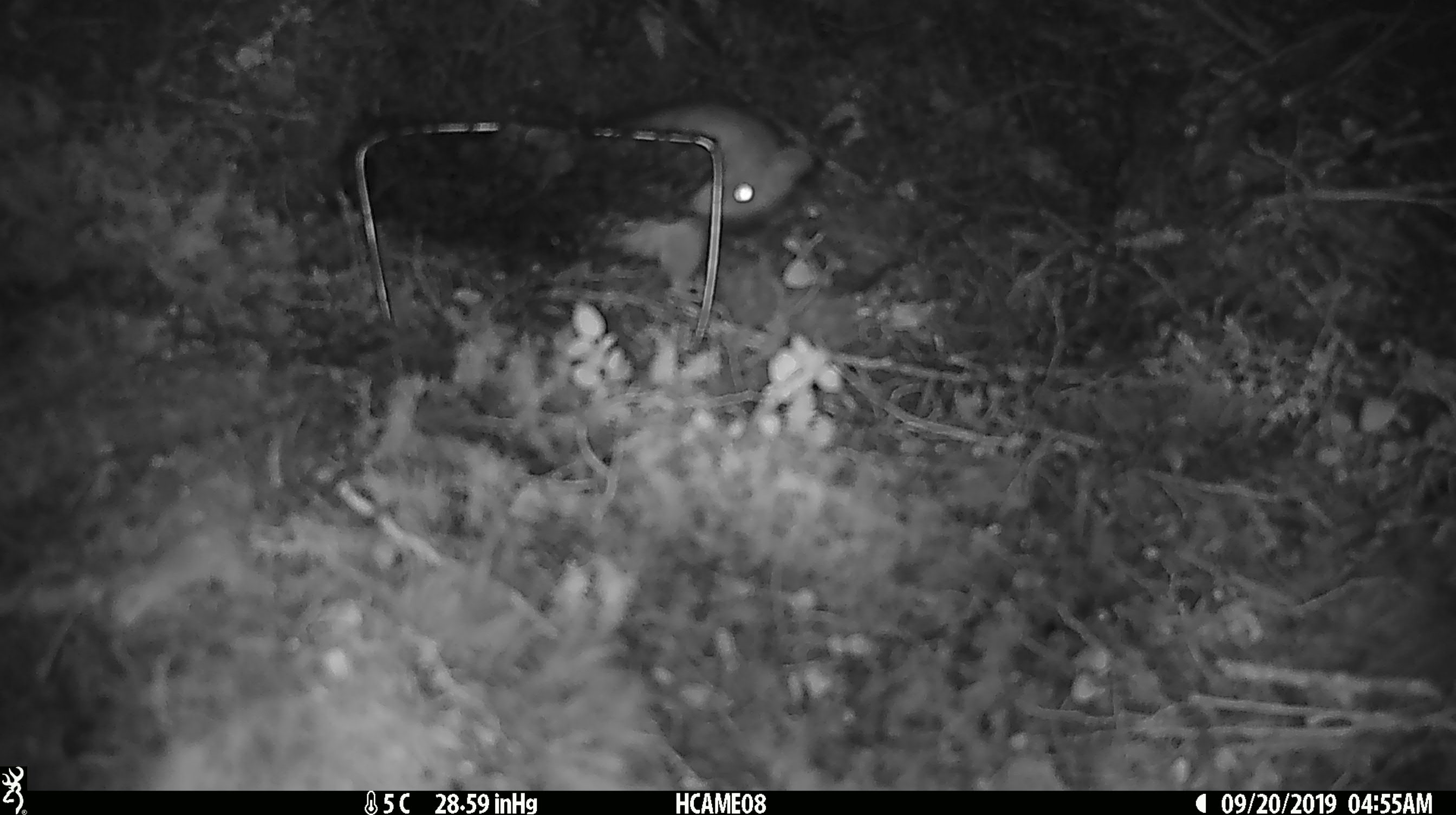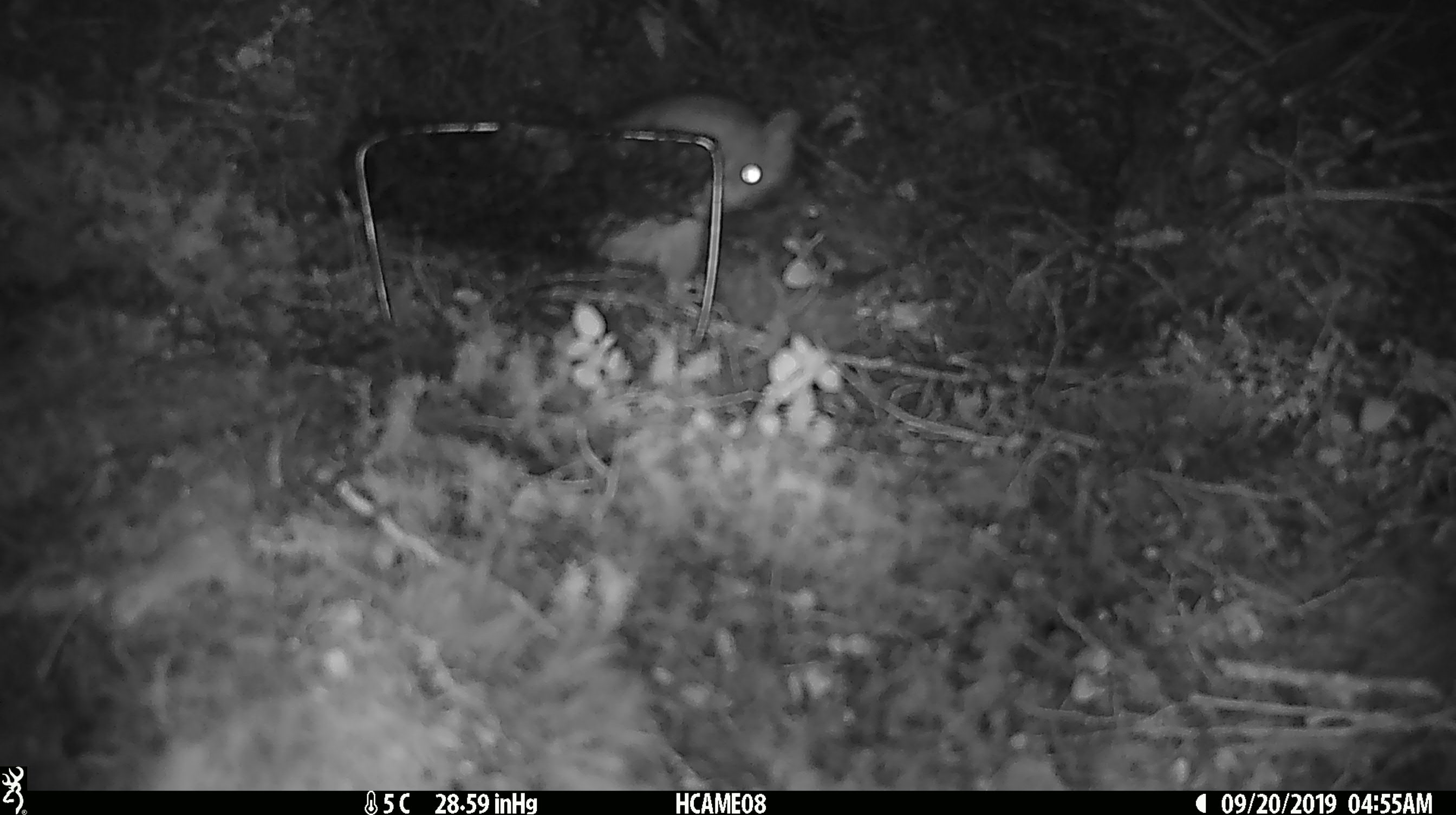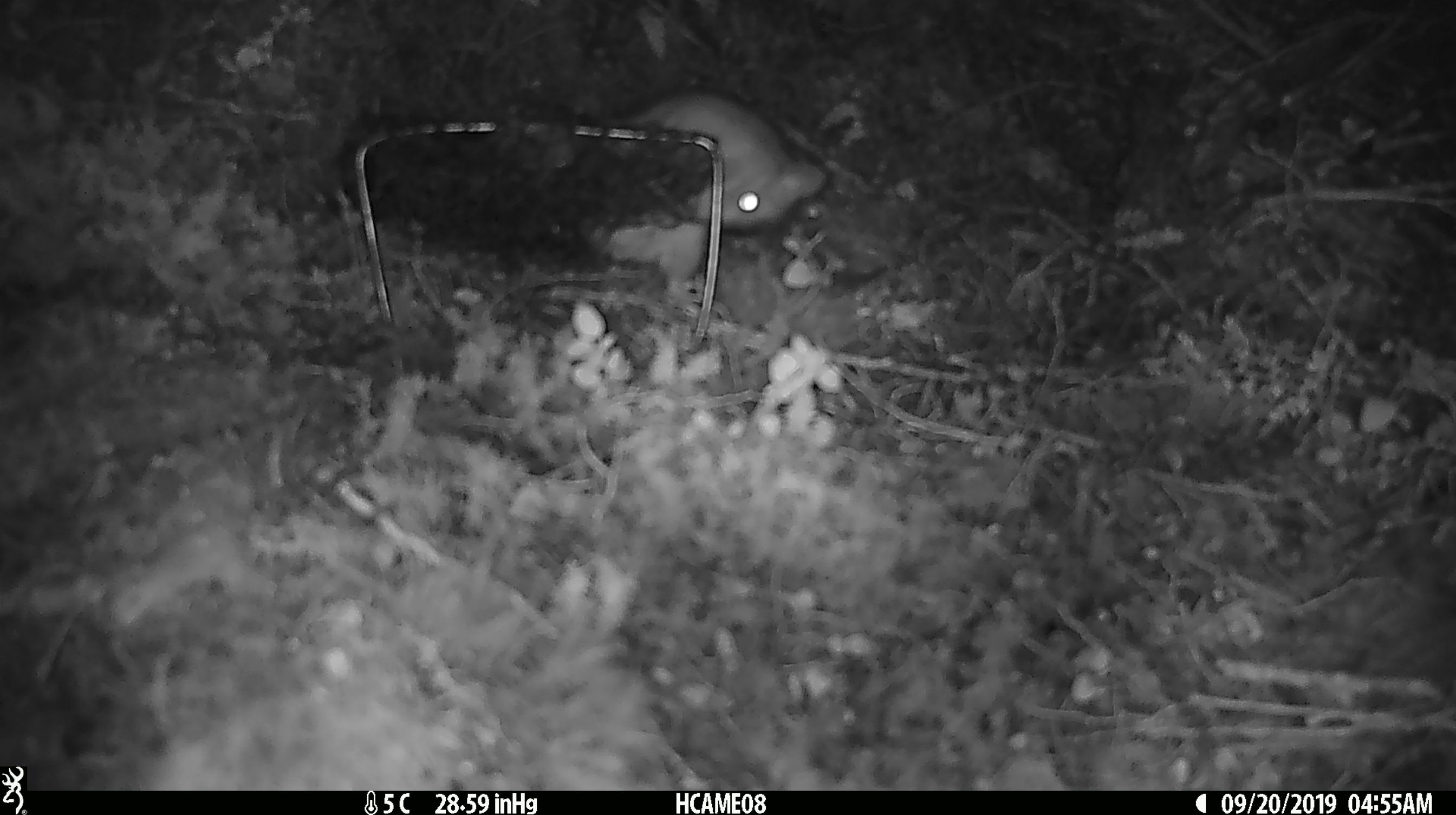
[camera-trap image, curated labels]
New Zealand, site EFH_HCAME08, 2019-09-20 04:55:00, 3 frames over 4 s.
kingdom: Animalia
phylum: Chordata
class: Mammalia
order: Rodentia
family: Muridae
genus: Rattus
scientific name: Rattus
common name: rat